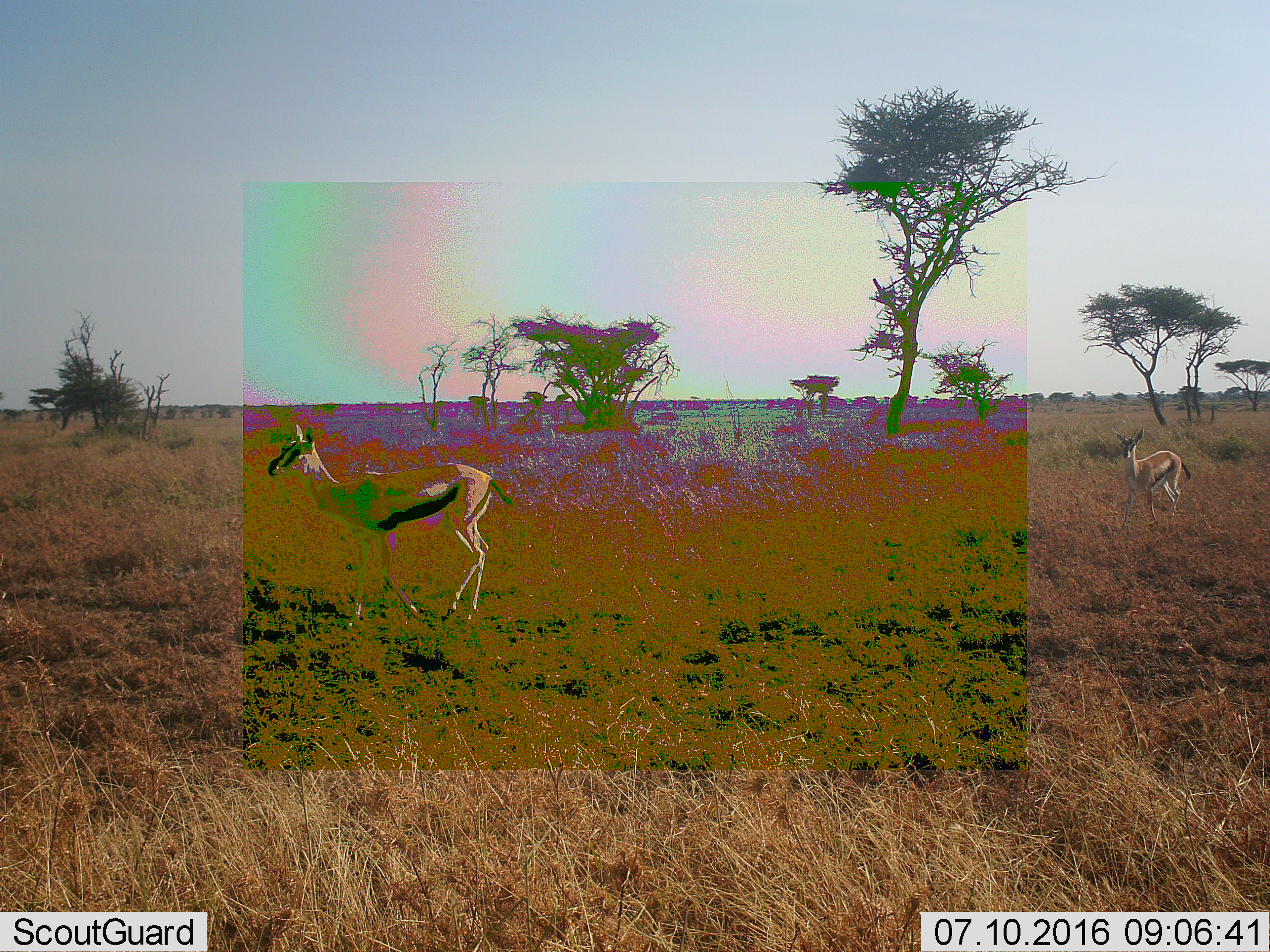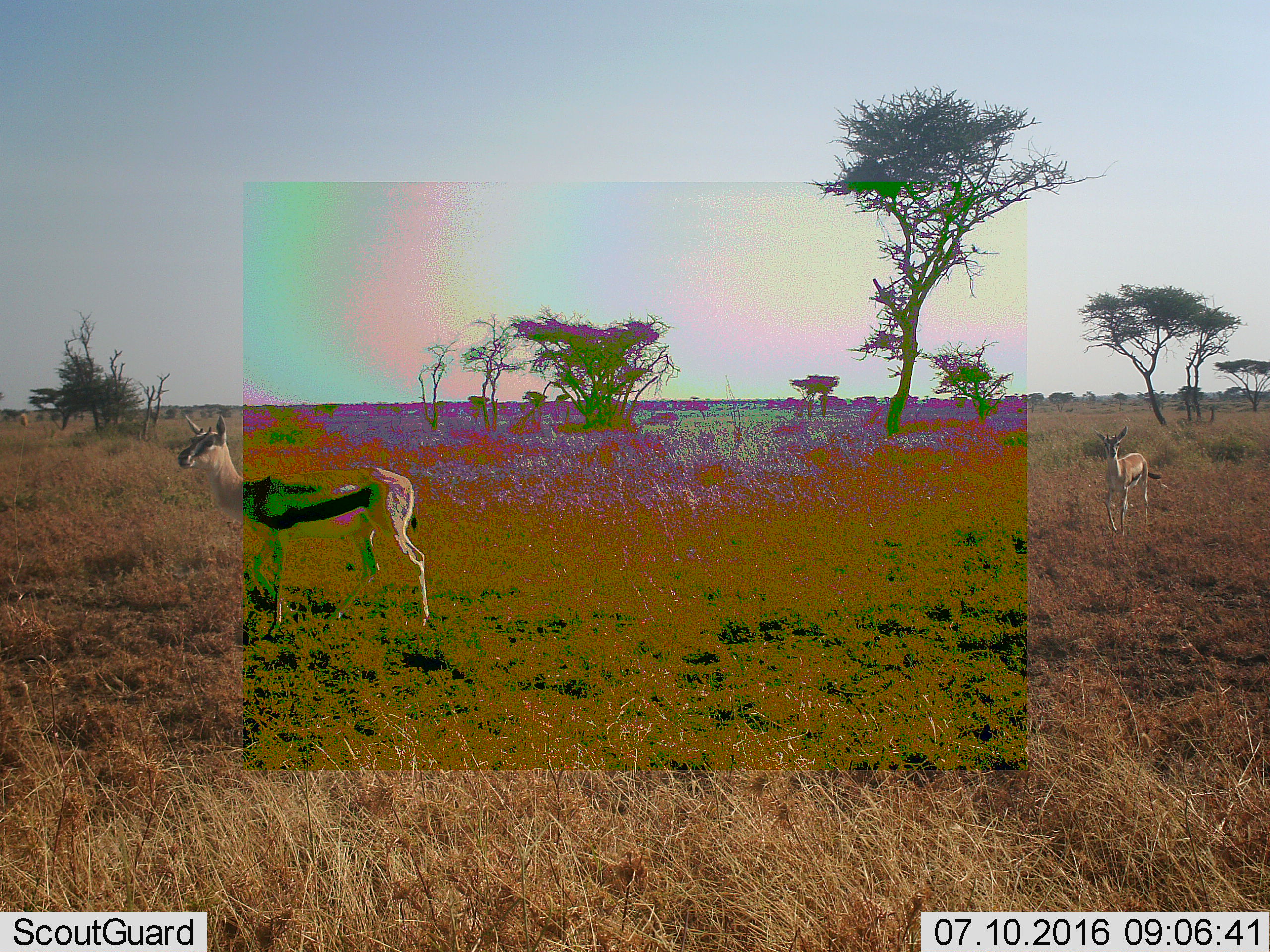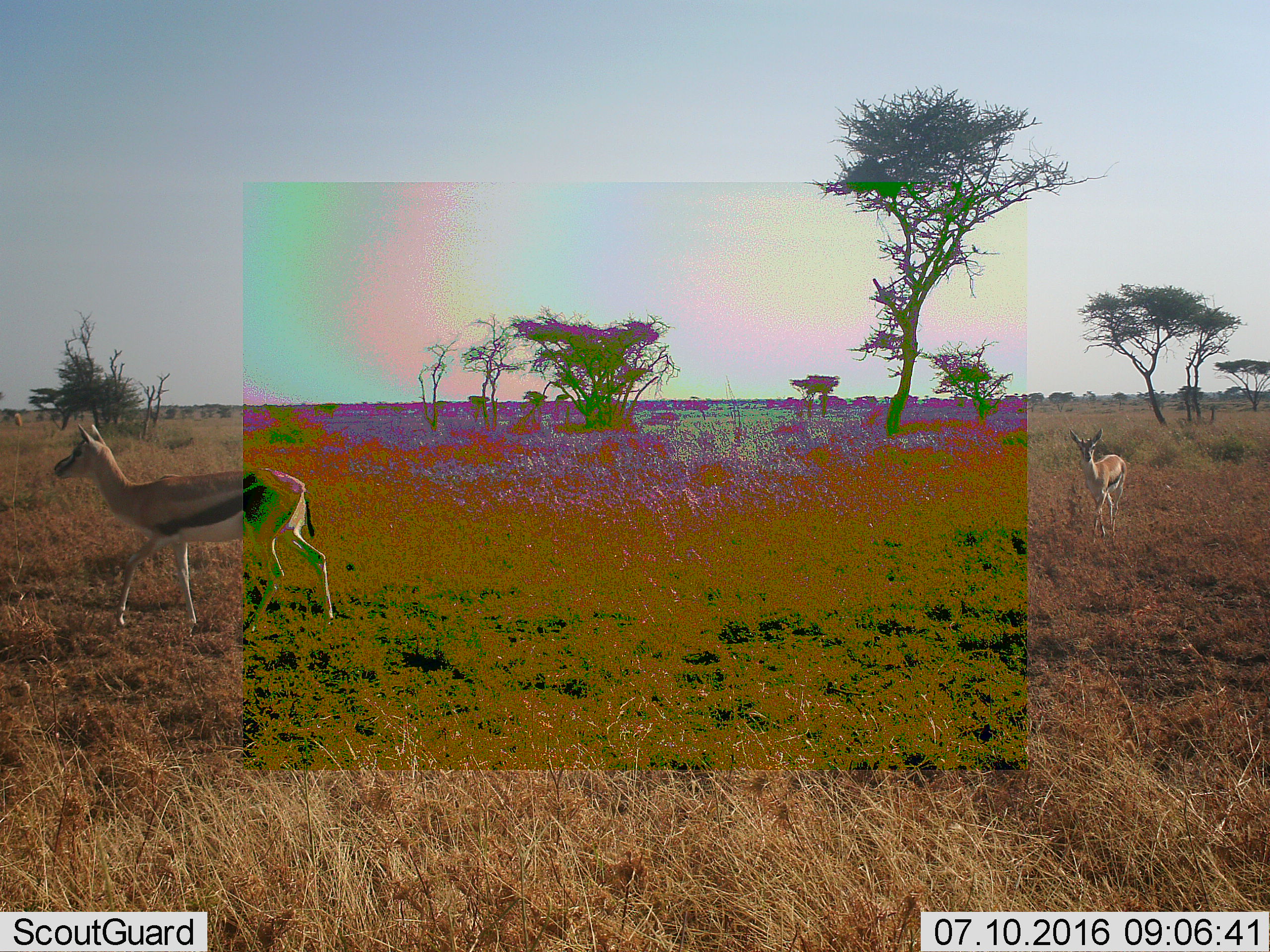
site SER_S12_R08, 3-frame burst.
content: unidentified animal